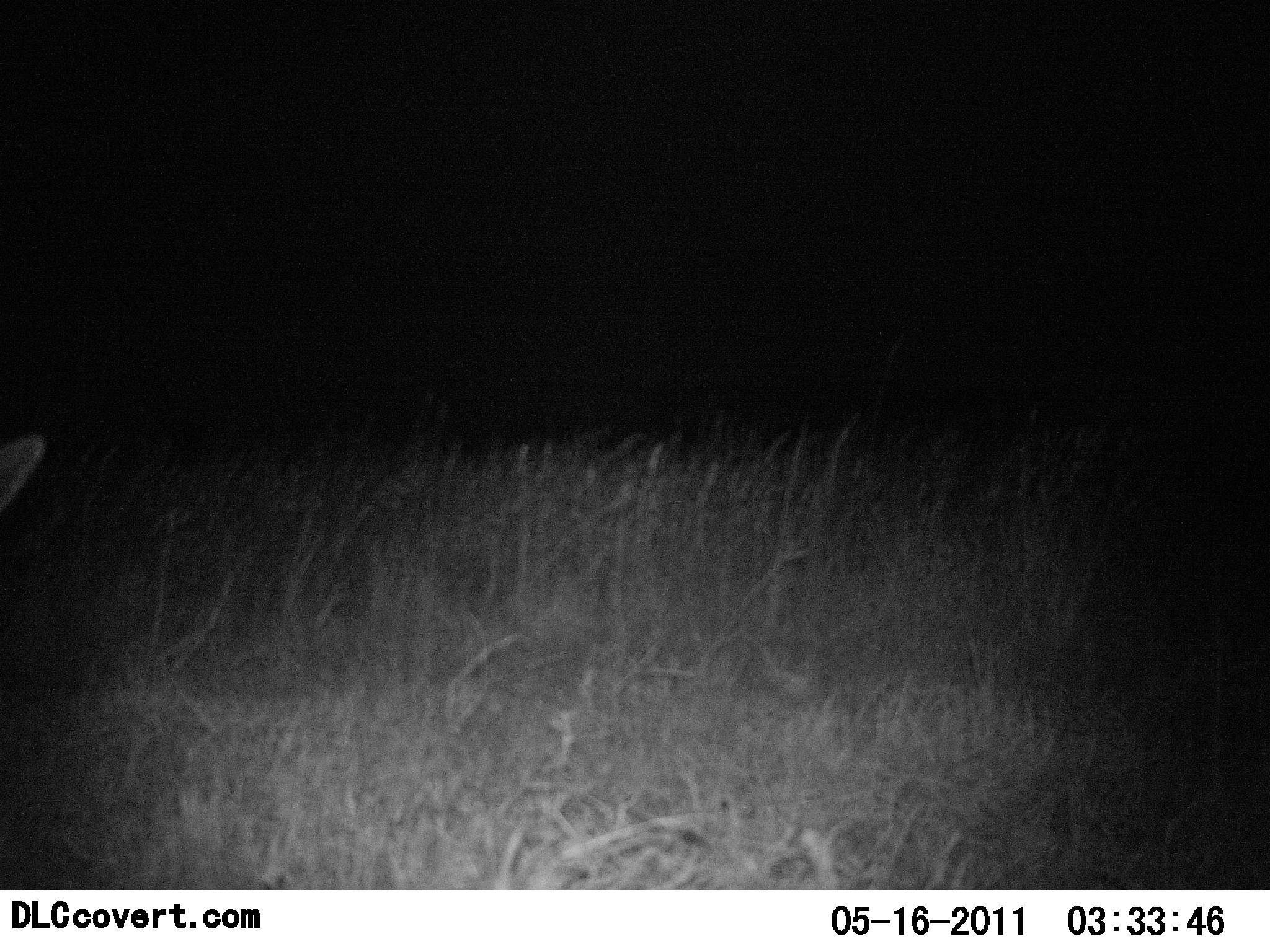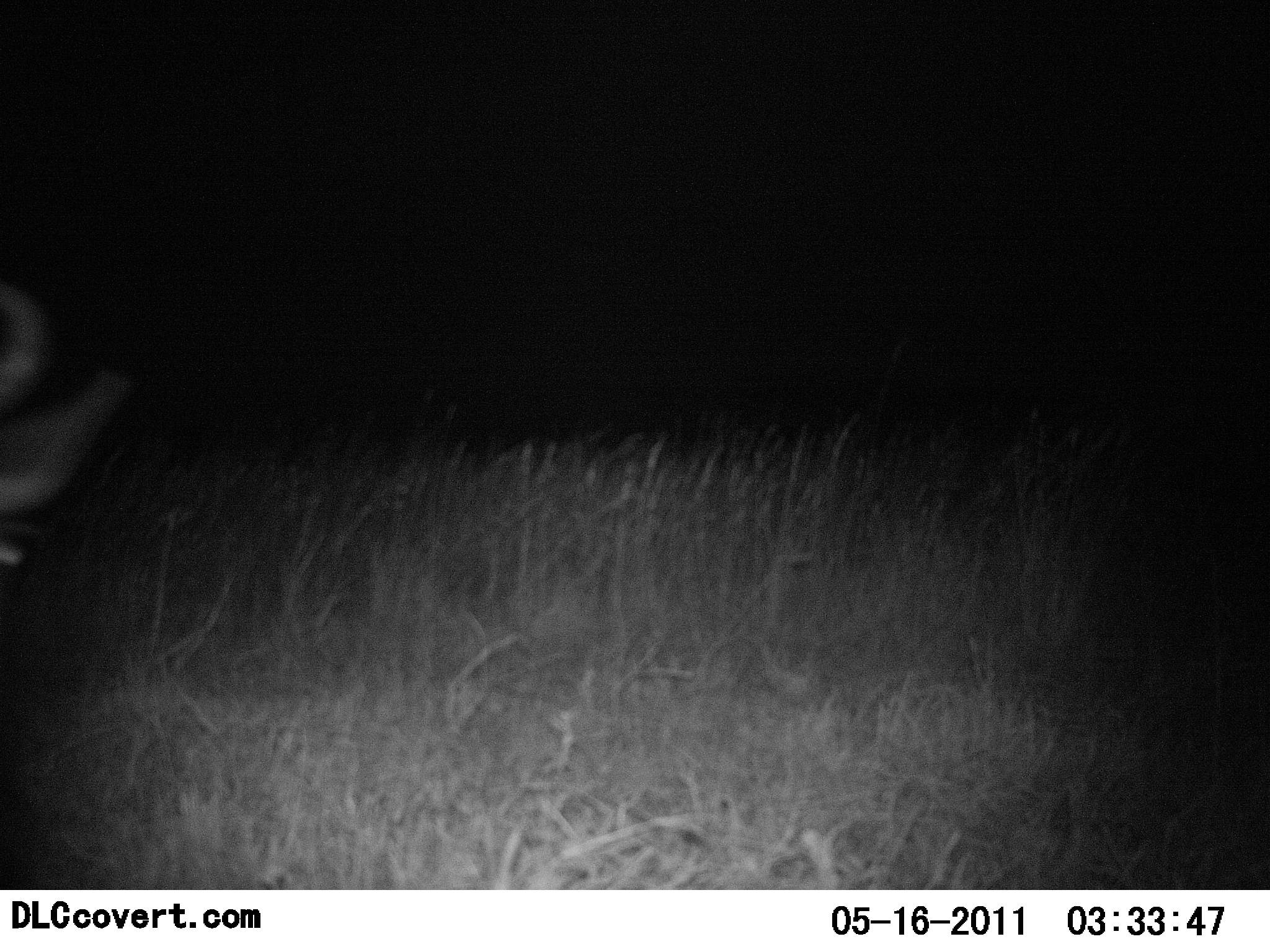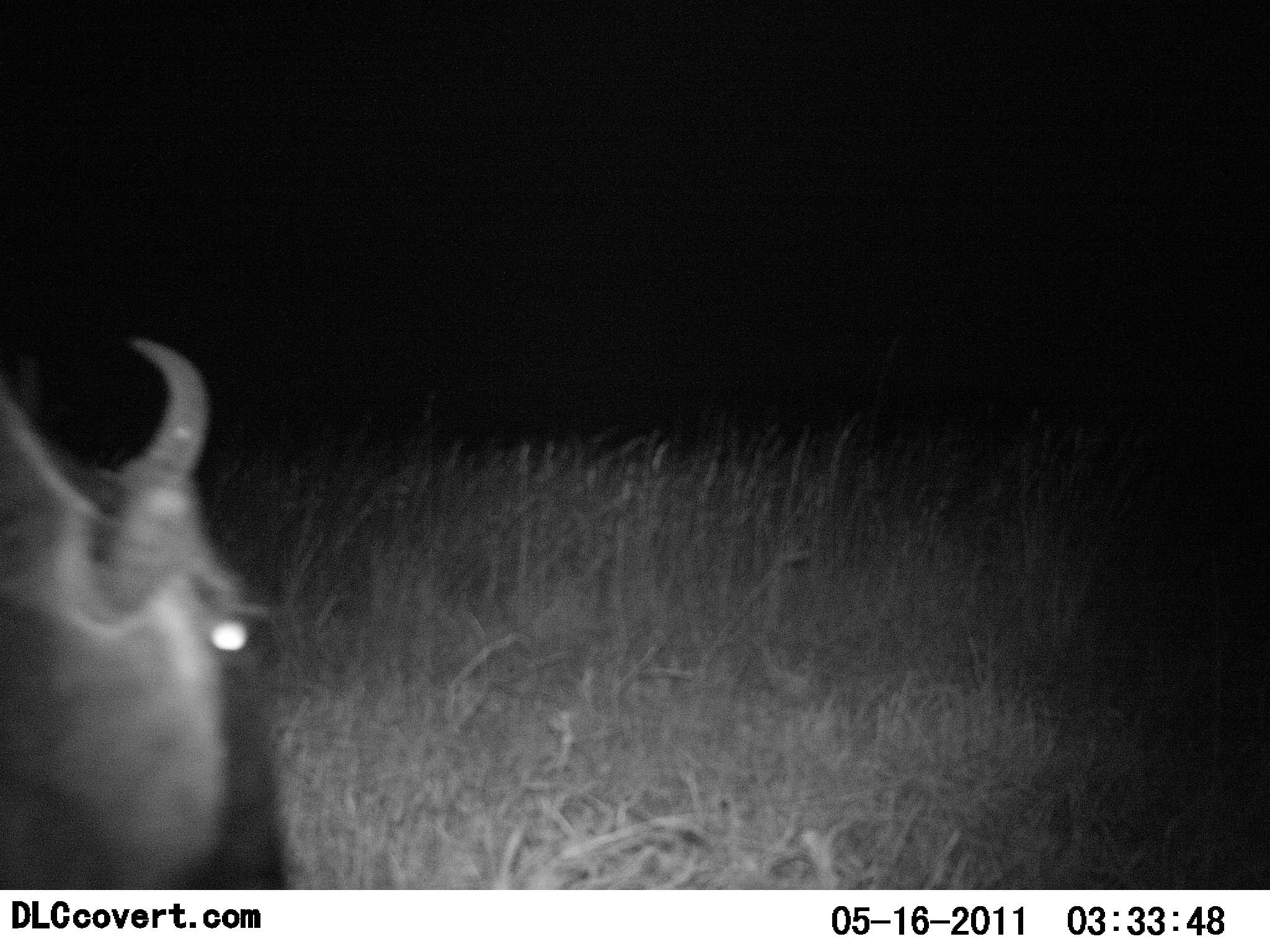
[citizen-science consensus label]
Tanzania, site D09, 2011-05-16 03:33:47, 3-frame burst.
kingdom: Animalia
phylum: Chordata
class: Mammalia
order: Artiodactyla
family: Bovidae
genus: Connochaetes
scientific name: Connochaetes taurinus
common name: blue wildebeest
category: wildebeest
Wildebeest (blue wildebeest) (Connochaetes taurinus), count 1. Behavior (volunteer vote fractions): standing 18%, resting 0%, moving 64%, interacting 0%. Young present (vote fraction): 0%. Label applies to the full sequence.